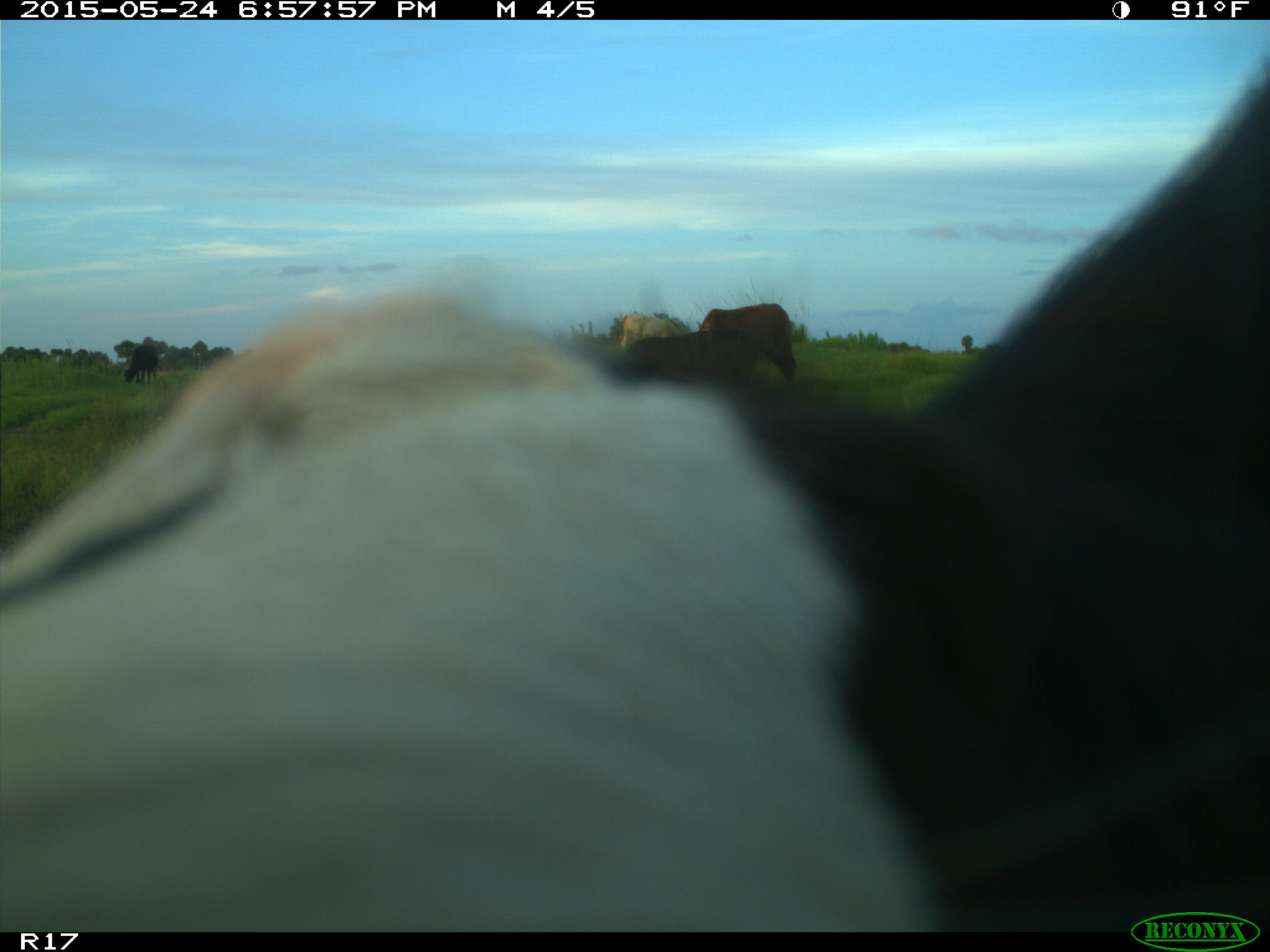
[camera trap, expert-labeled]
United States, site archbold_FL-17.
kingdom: Animalia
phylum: Chordata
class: Mammalia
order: Artiodactyla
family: Bovidae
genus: Bos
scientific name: Bos taurus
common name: domestic cow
Bos taurus (domestic cow).